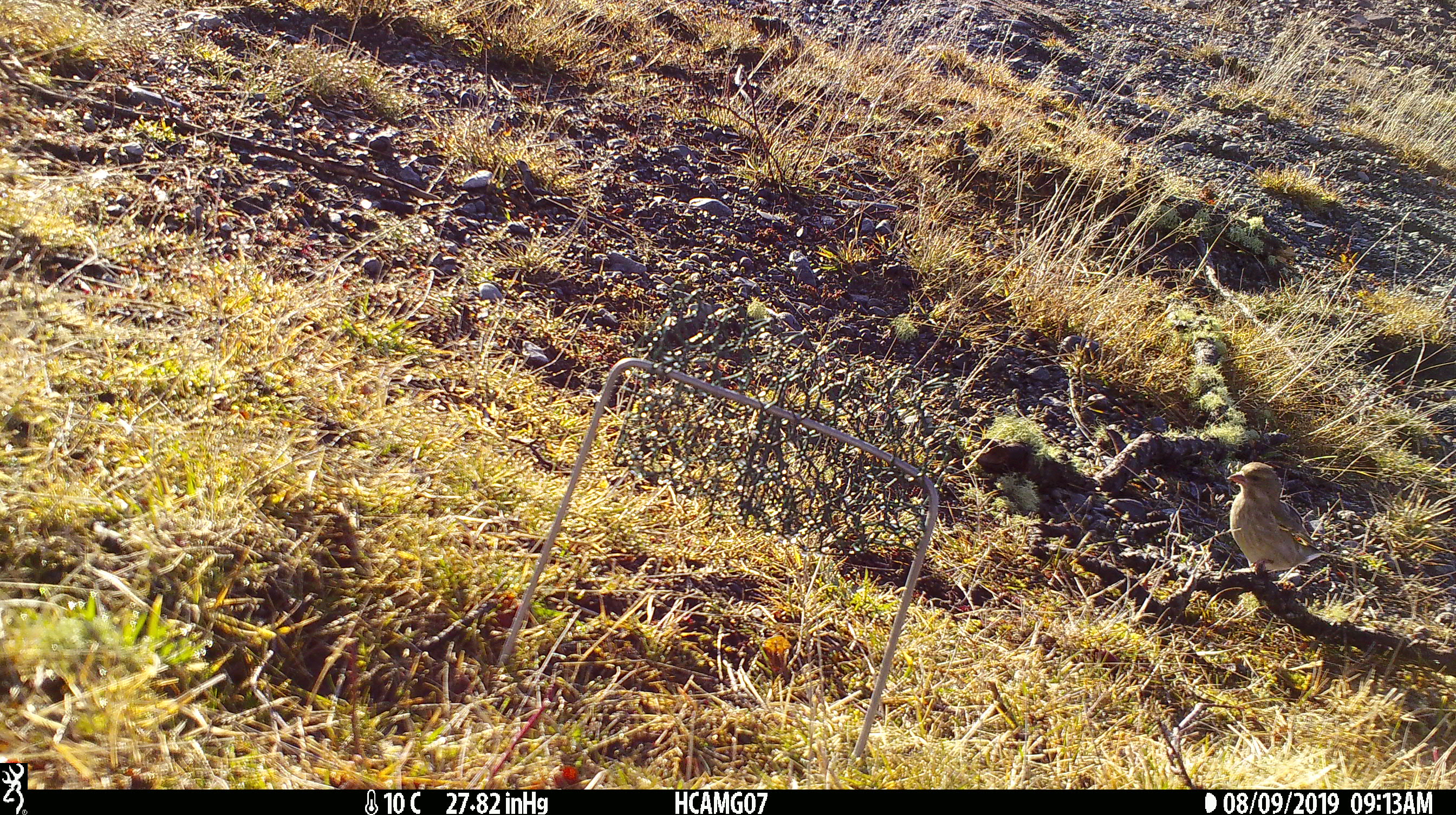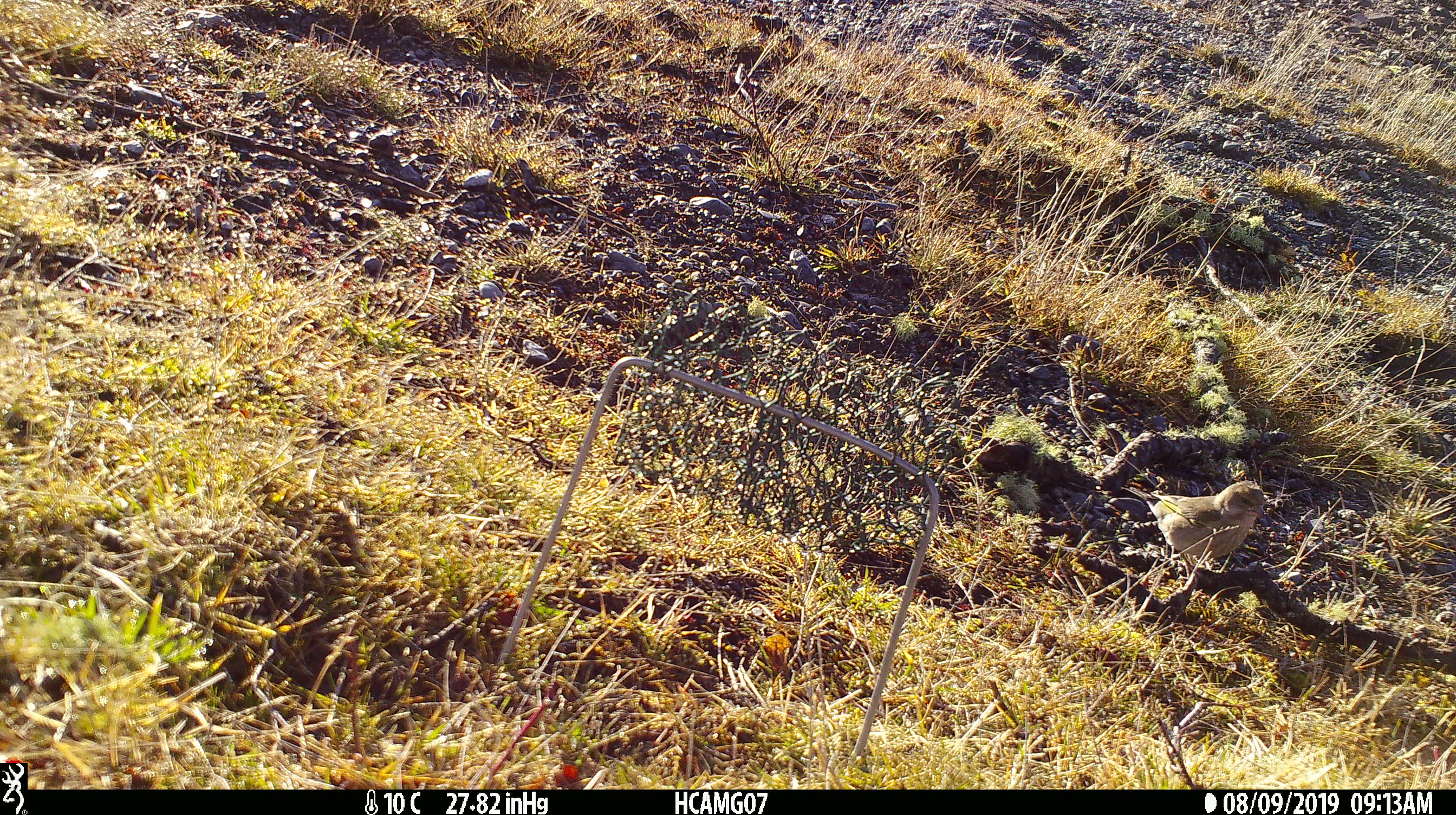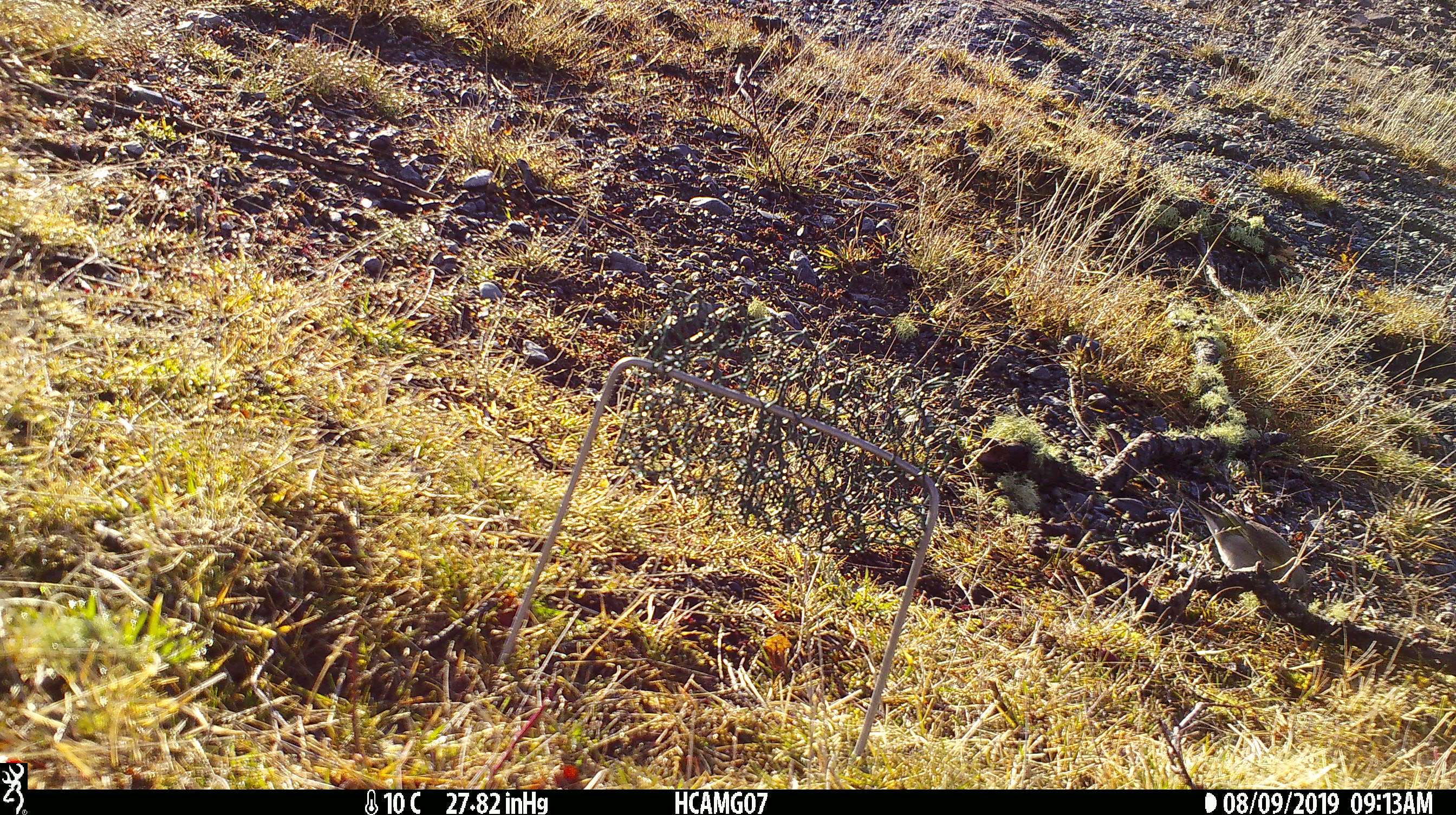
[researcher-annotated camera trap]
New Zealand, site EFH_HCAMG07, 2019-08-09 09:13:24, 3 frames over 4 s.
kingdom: Animalia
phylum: Chordata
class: Aves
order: Passeriformes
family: Fringillidae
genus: Fringilla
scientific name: Fringilla coelebs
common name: common chaffinch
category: chaffinch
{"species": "chaffinch (common chaffinch) (Fringilla coelebs)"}